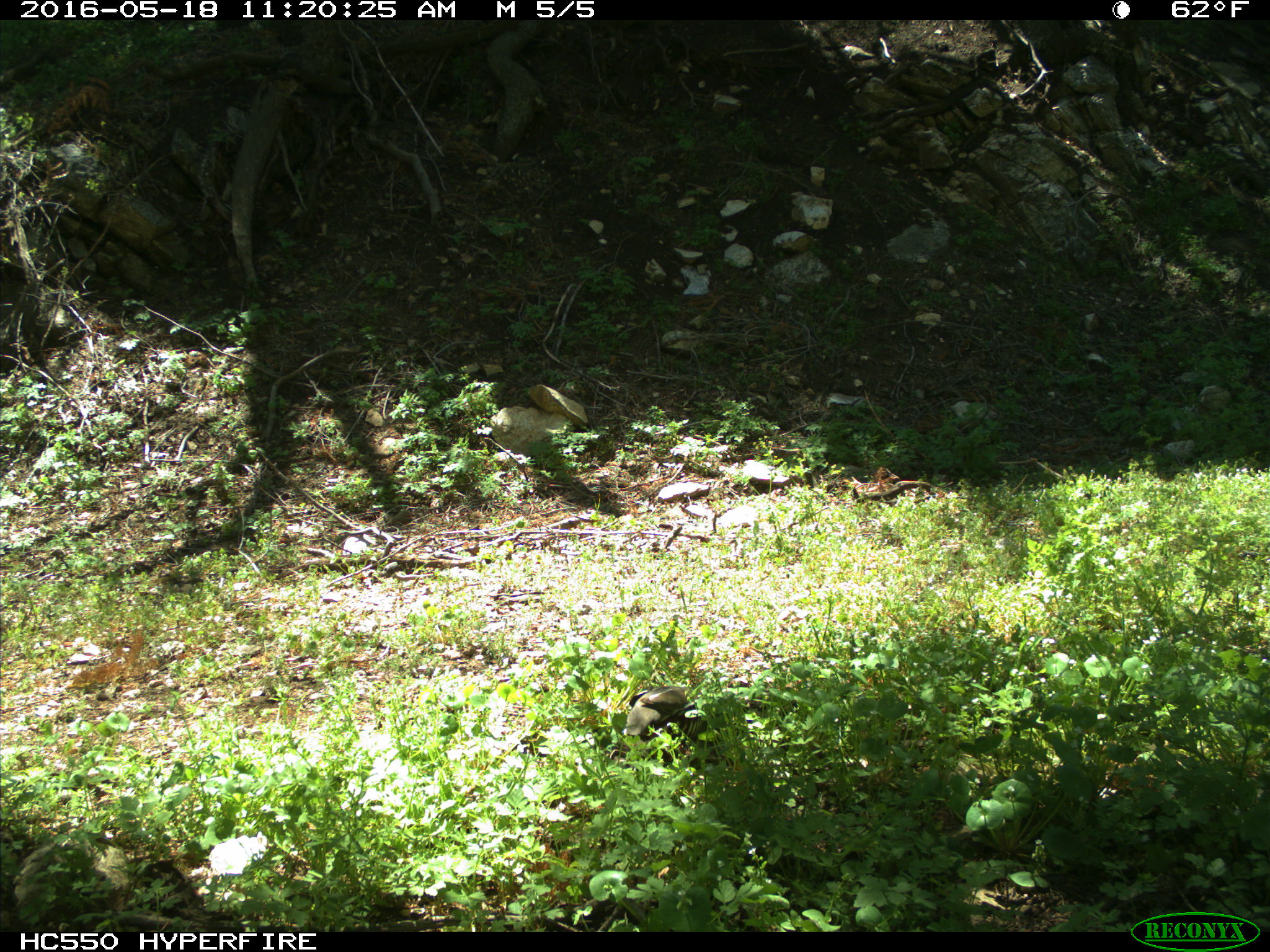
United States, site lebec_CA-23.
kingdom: Animalia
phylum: Chordata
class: Aves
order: Galliformes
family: Odontophoridae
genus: Callipepla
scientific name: Callipepla californica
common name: california quail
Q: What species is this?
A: Callipepla californica (california quail).